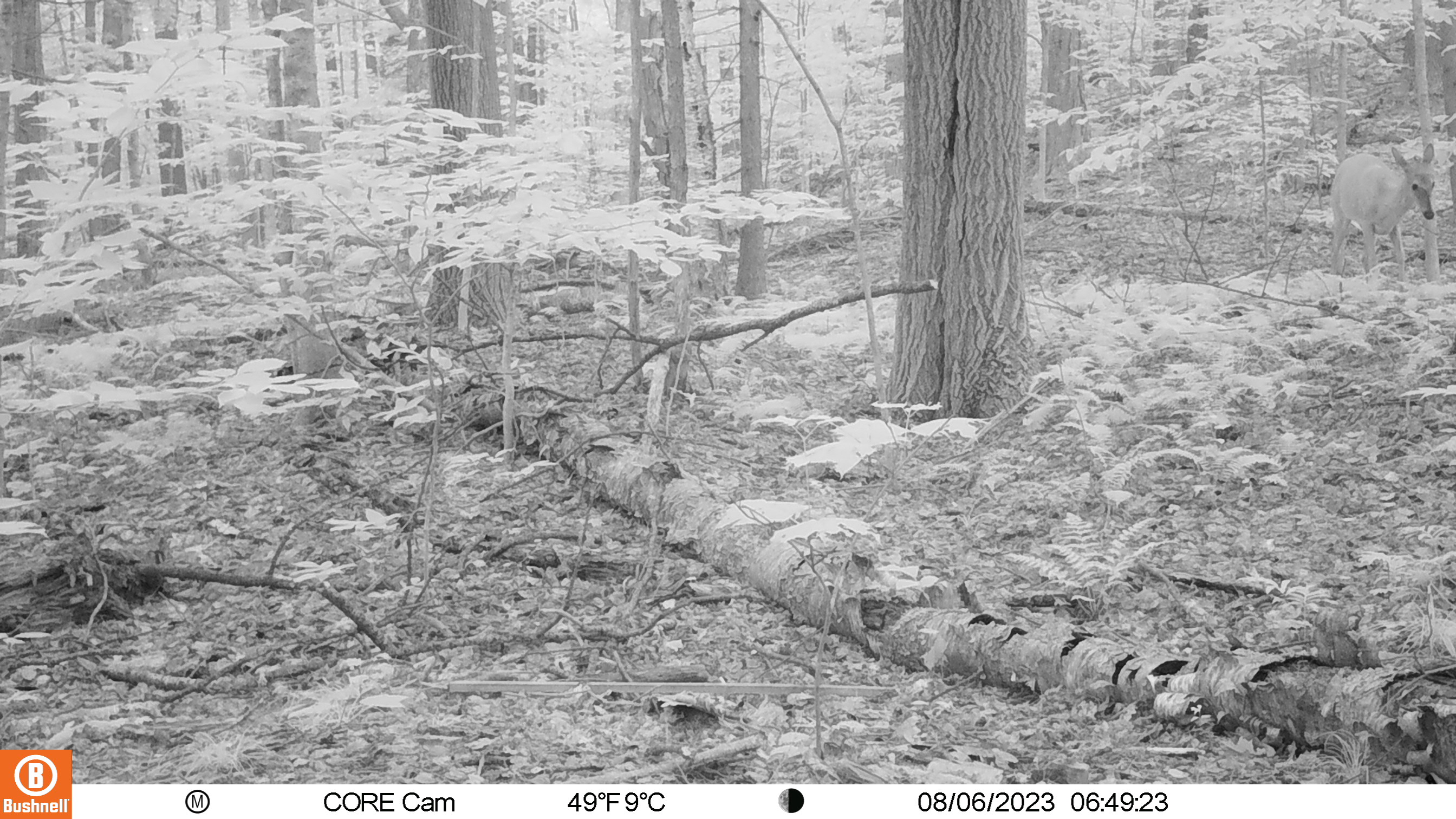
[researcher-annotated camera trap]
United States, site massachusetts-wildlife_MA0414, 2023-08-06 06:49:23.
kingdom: Animalia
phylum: Chordata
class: Mammalia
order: Artiodactyla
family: Cervidae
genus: Odocoileus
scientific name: Odocoileus virginianus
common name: white-tailed deer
White-tailed deer (Odocoileus virginianus).